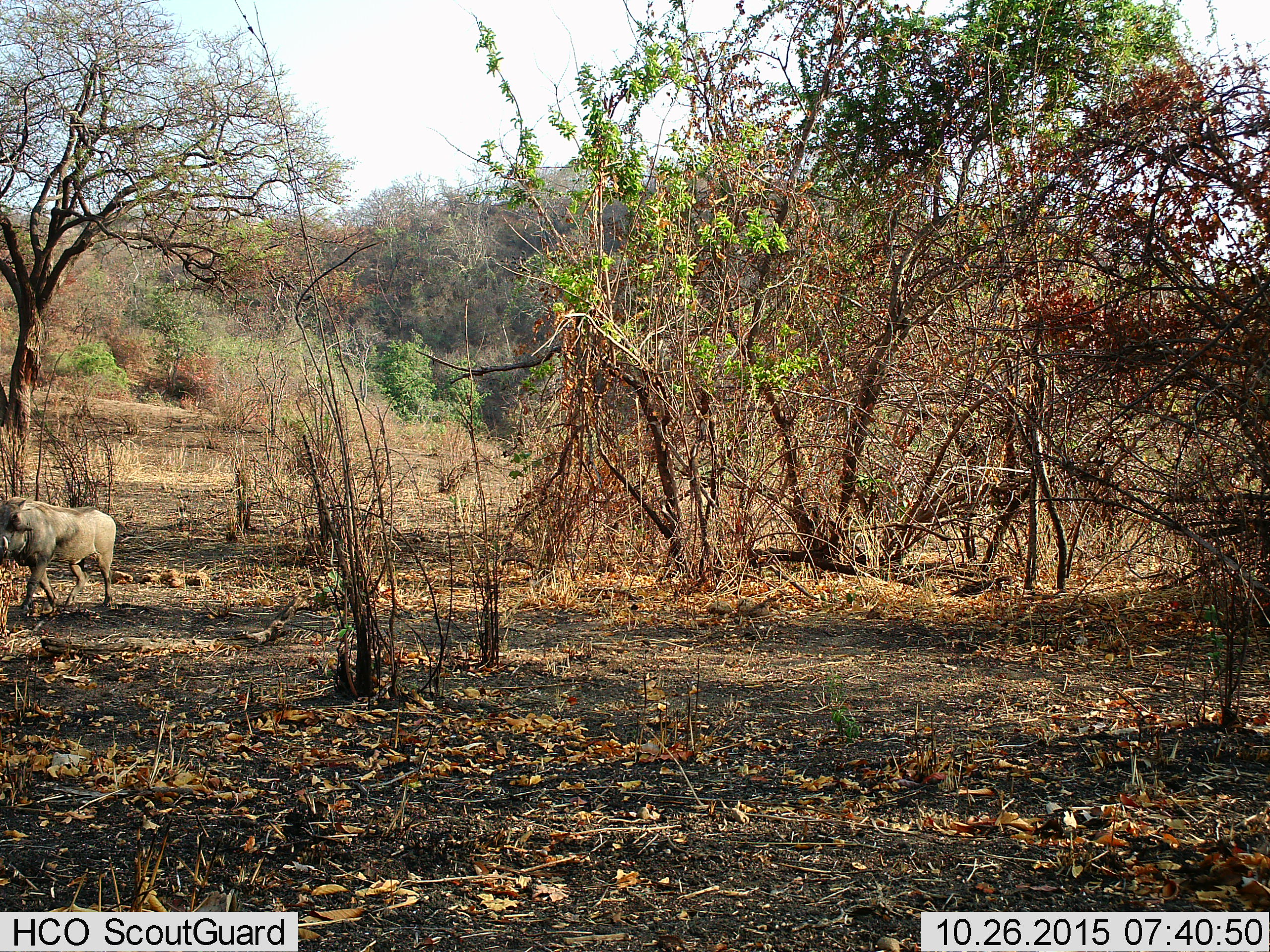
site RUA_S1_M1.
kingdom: Animalia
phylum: Chordata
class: Mammalia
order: Artiodactyla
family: Suidae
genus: Phacochoerus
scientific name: Phacochoerus africanus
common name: warthog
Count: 1.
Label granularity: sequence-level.